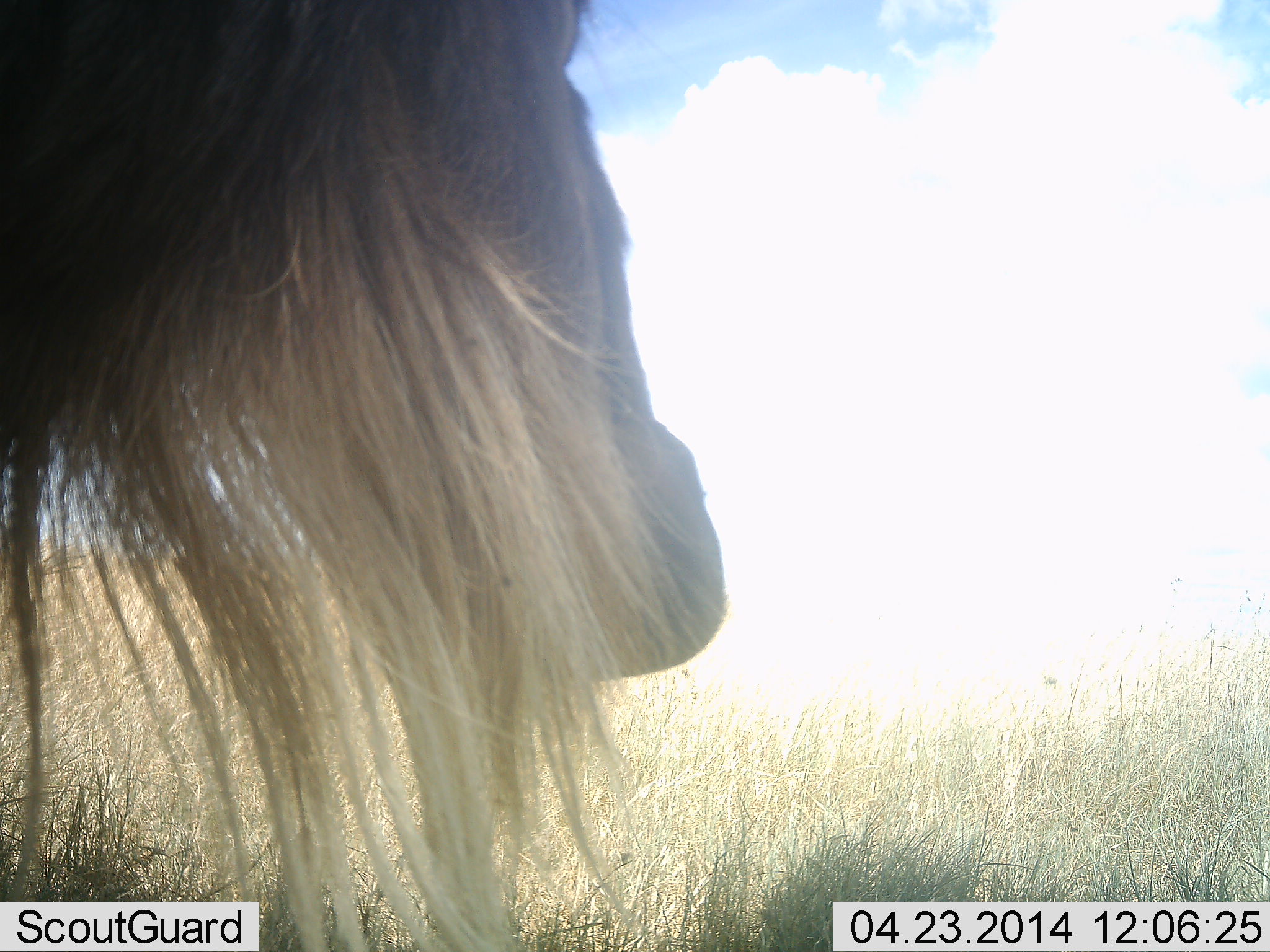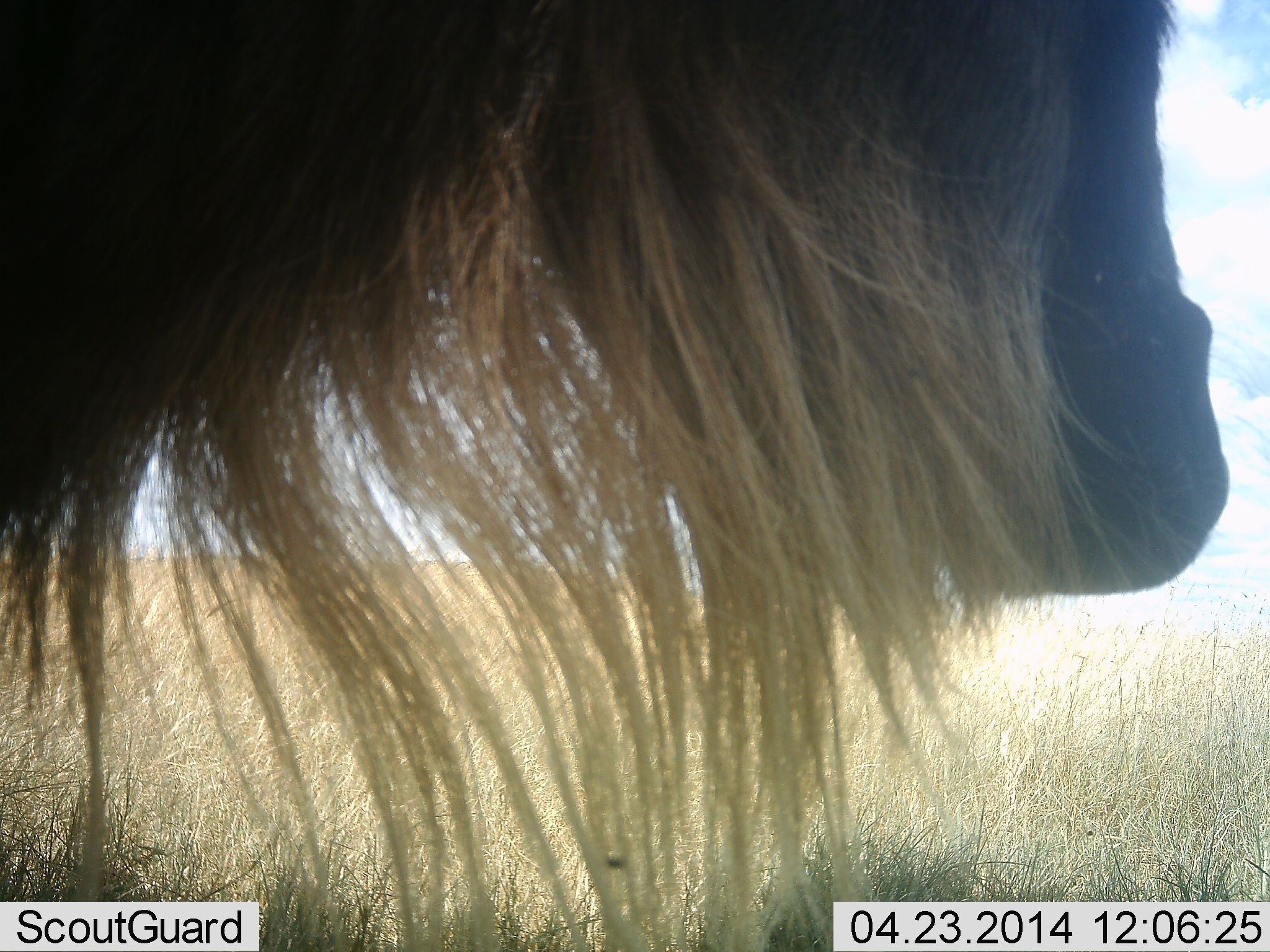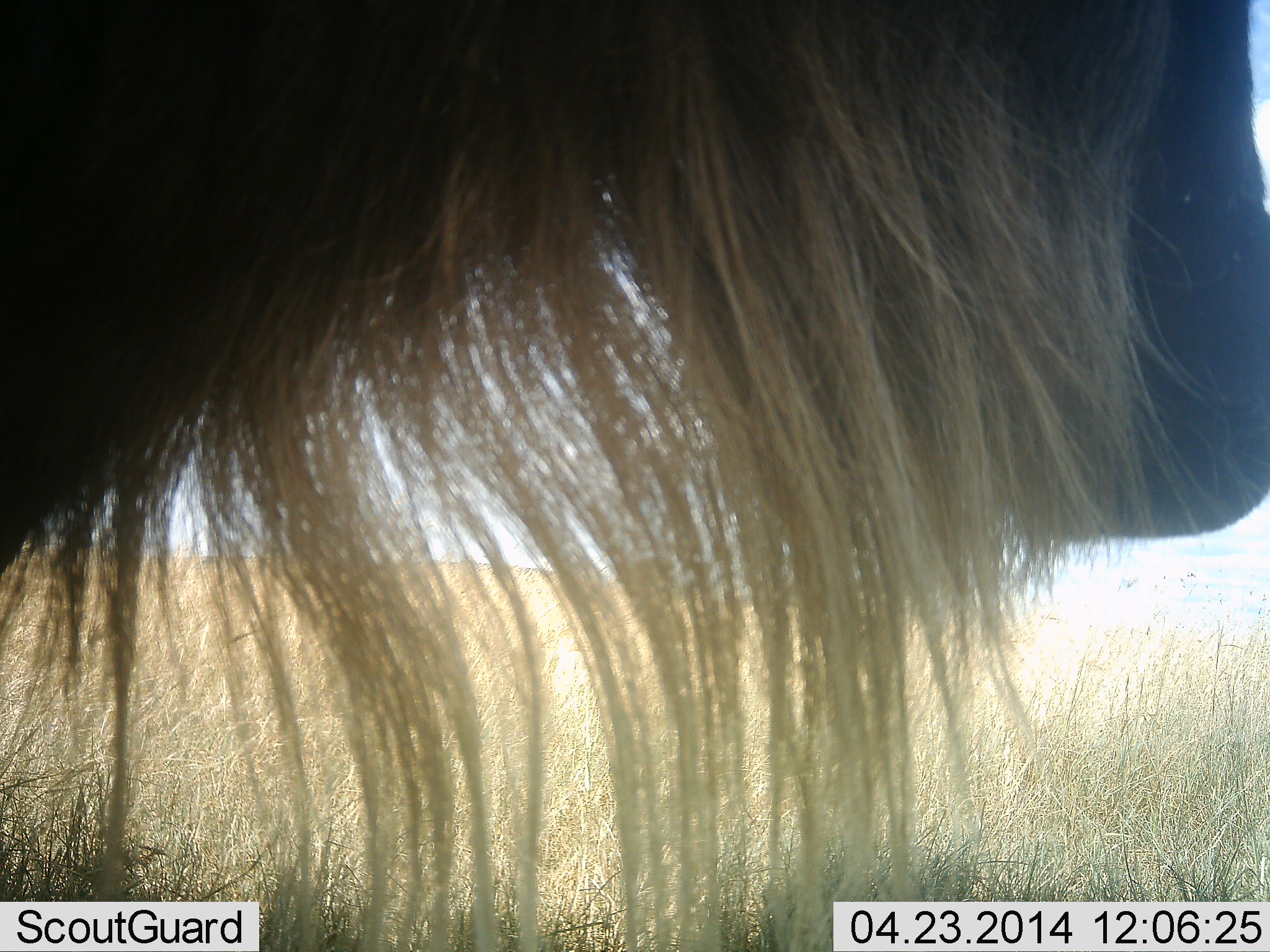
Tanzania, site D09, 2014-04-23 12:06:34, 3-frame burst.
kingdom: Animalia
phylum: Chordata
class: Mammalia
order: Artiodactyla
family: Bovidae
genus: Connochaetes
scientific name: Connochaetes taurinus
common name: blue wildebeest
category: wildebeest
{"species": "wildebeest (blue wildebeest) (Connochaetes taurinus)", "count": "1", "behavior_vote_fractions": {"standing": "66%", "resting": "0%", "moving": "34%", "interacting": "0%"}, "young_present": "0%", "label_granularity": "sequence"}